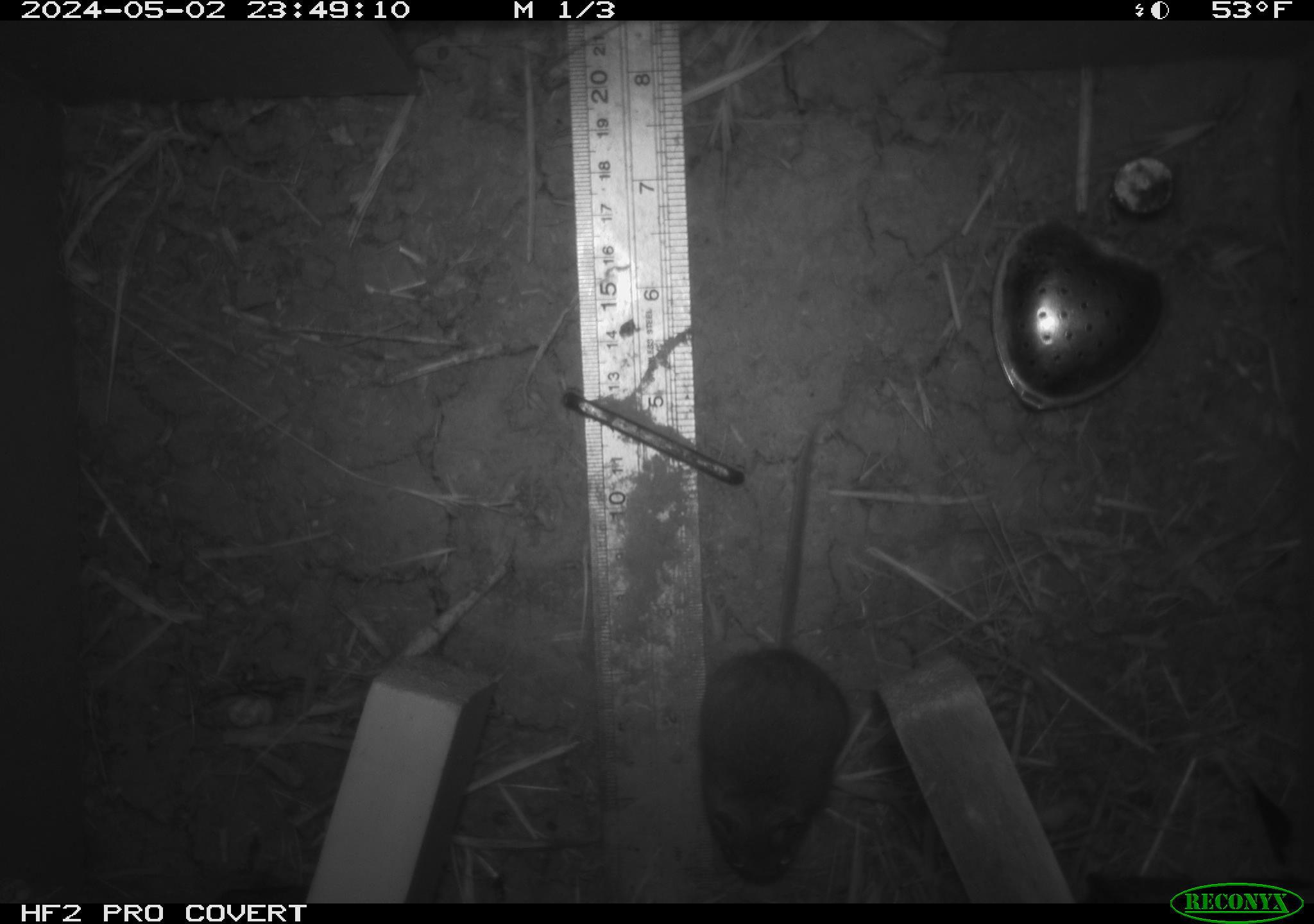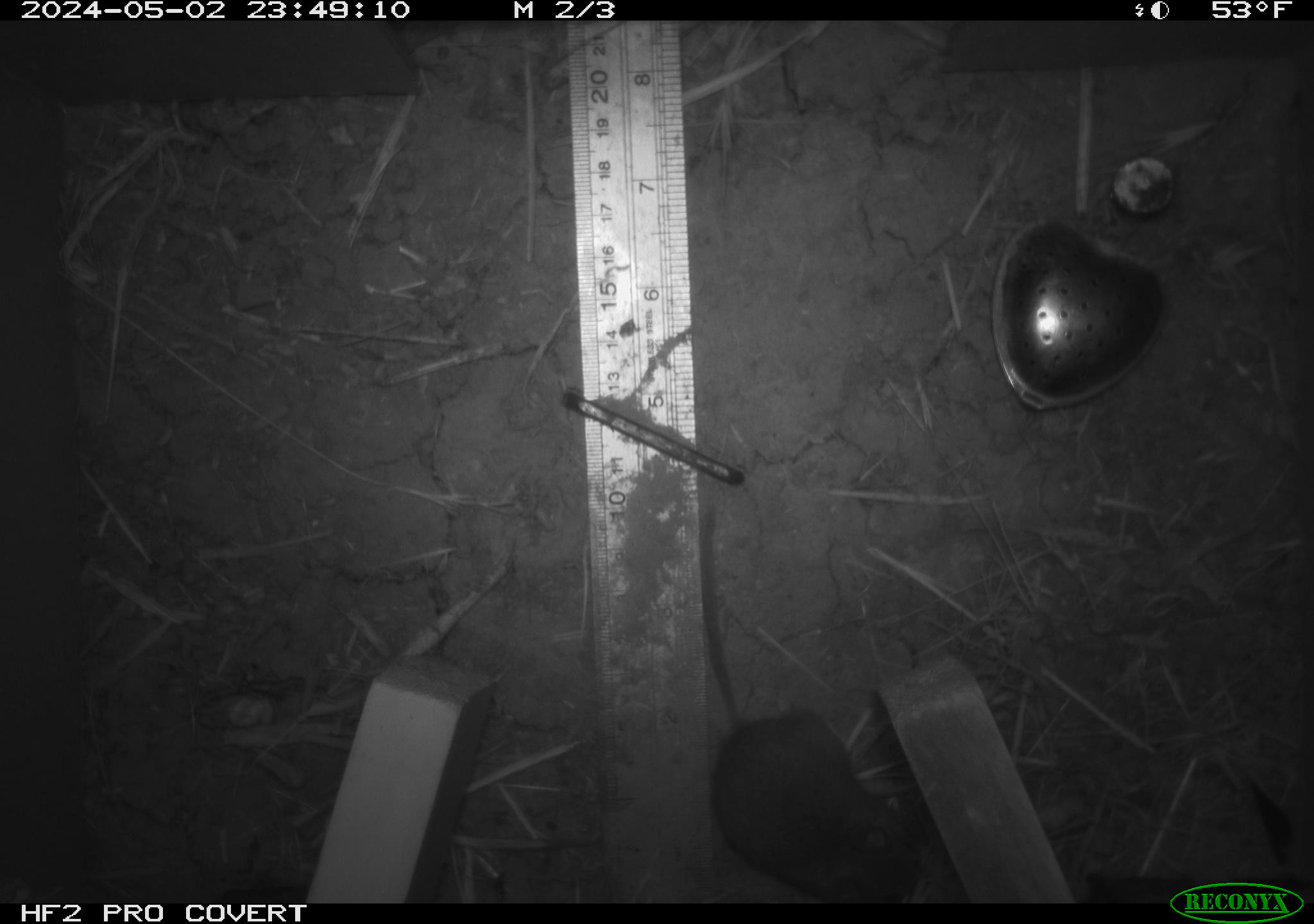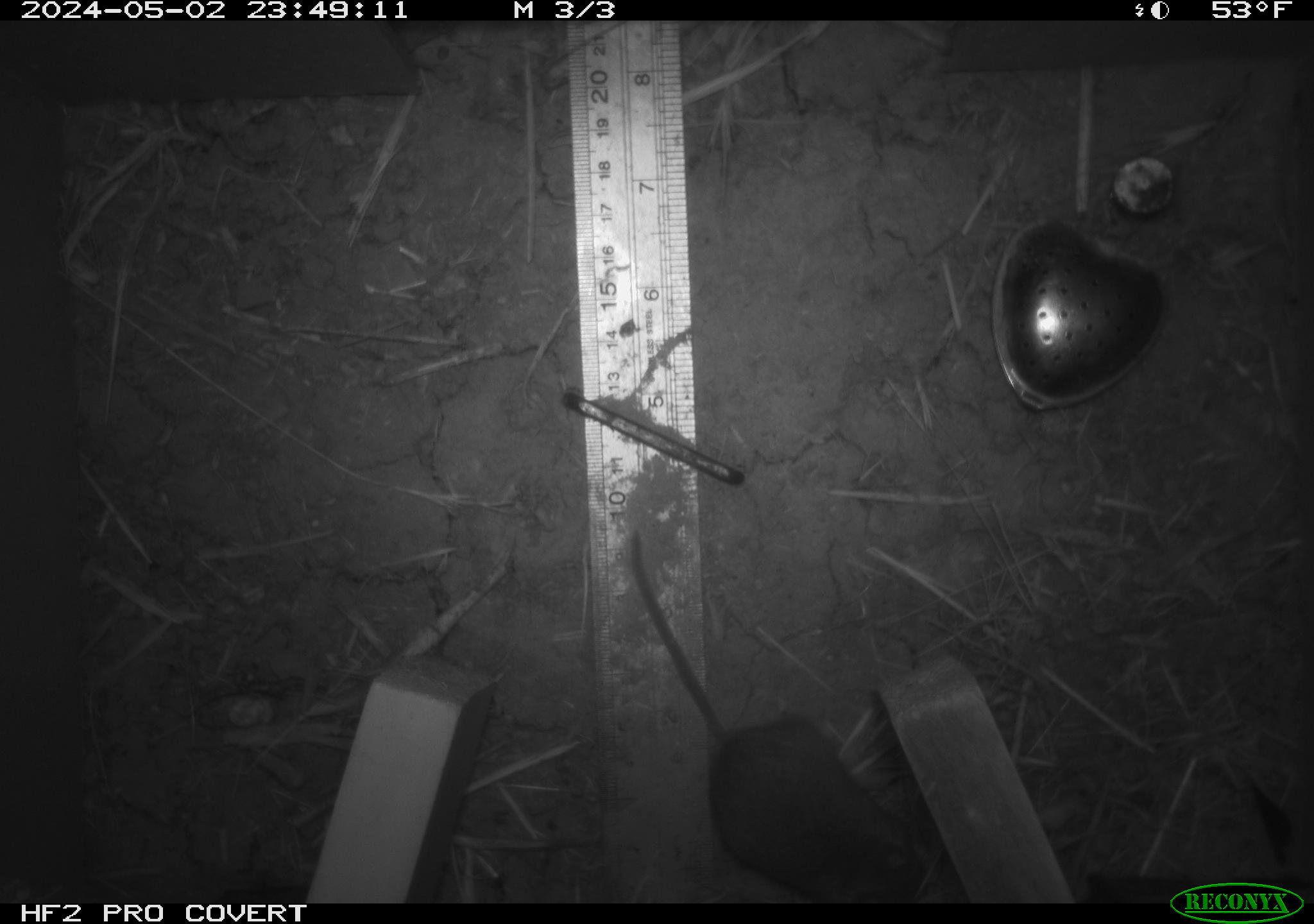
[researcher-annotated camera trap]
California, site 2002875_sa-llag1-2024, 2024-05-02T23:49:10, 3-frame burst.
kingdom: Animalia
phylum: Chordata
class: Mammalia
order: Rodentia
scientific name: Rodentia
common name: mouse species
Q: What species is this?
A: Mouse species (Rodentia).